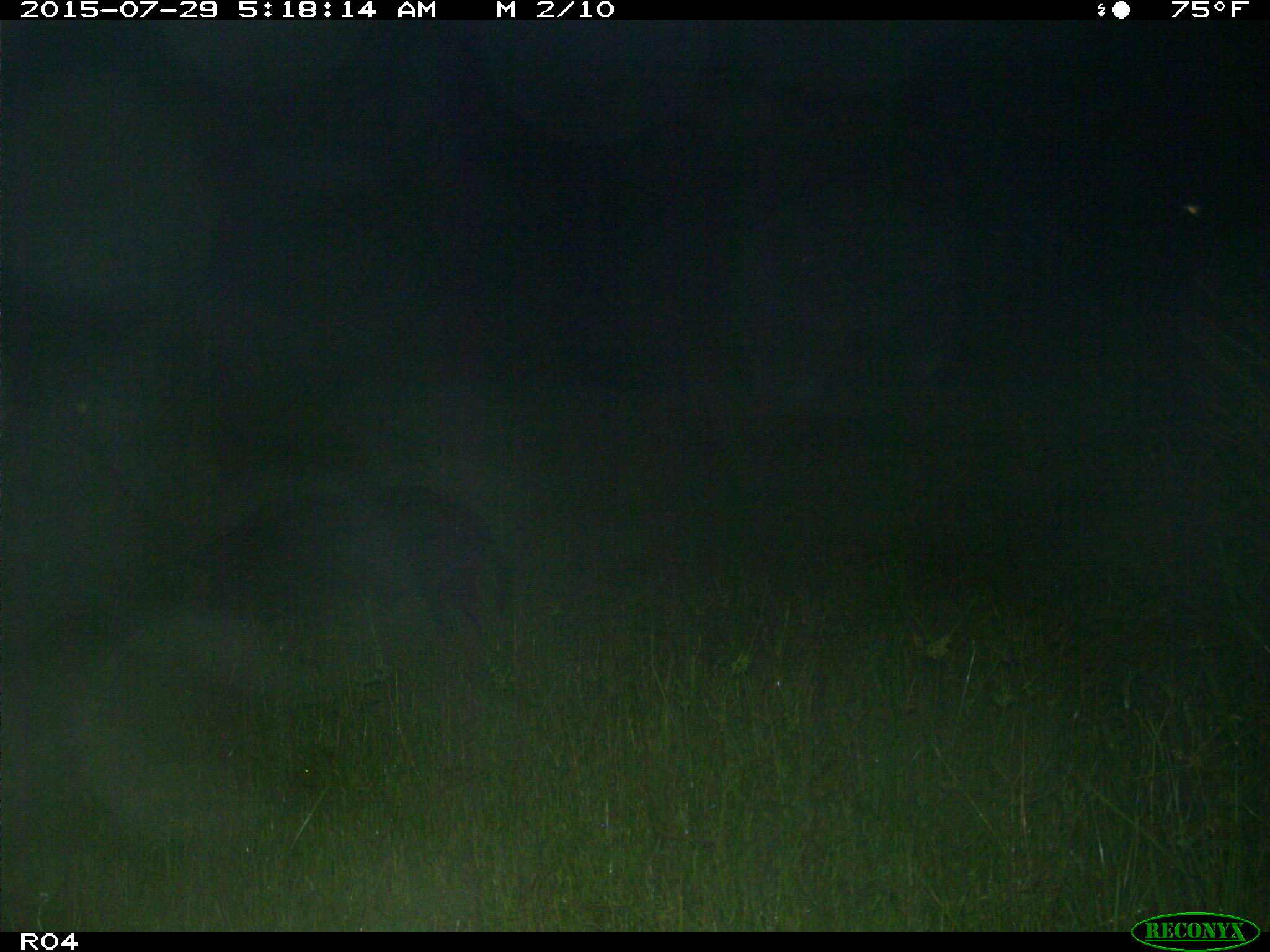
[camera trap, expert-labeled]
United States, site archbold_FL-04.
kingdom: Animalia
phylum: Chordata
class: Mammalia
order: Artiodactyla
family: Suidae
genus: Sus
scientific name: Sus scrofa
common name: wild boar